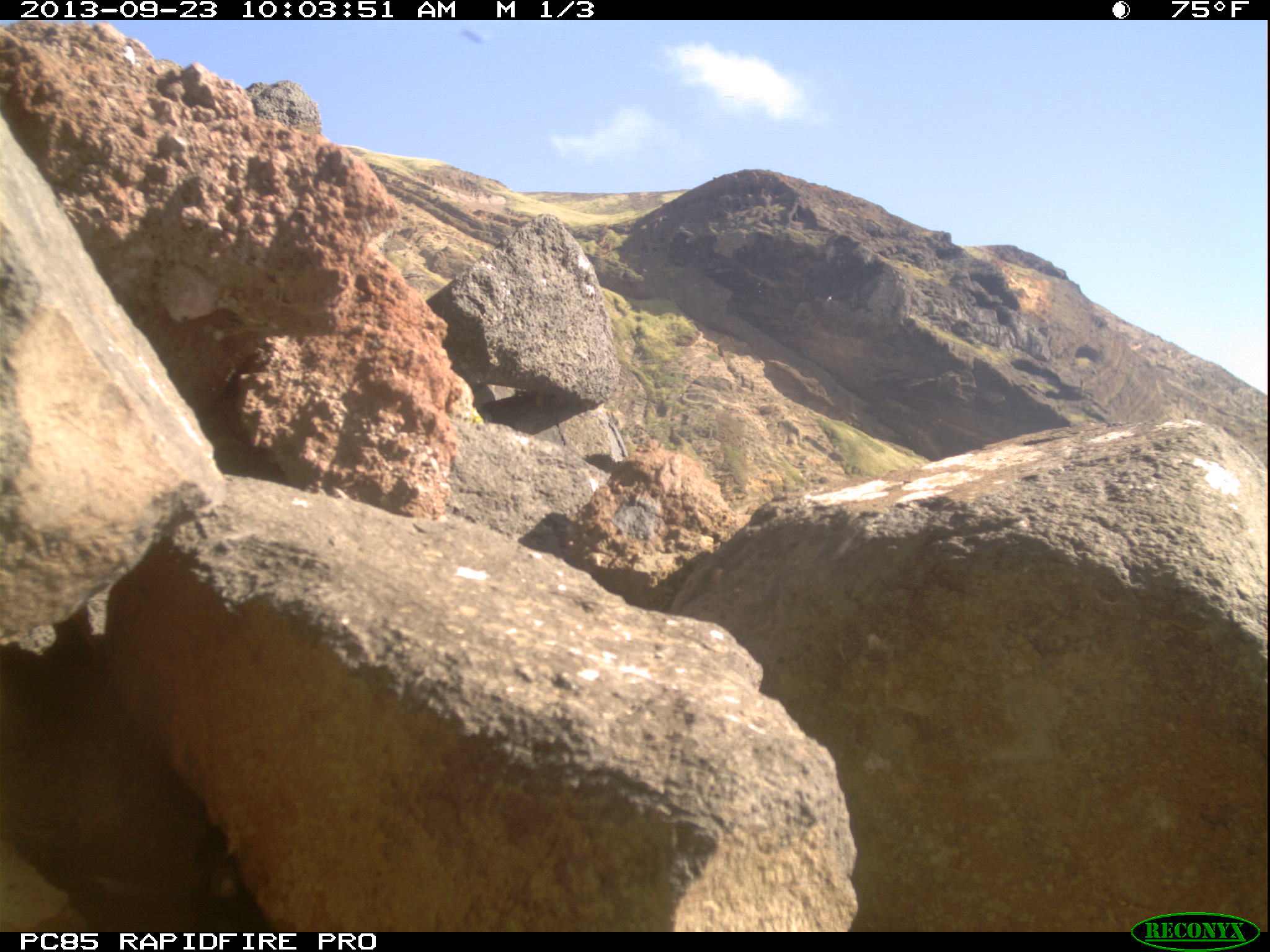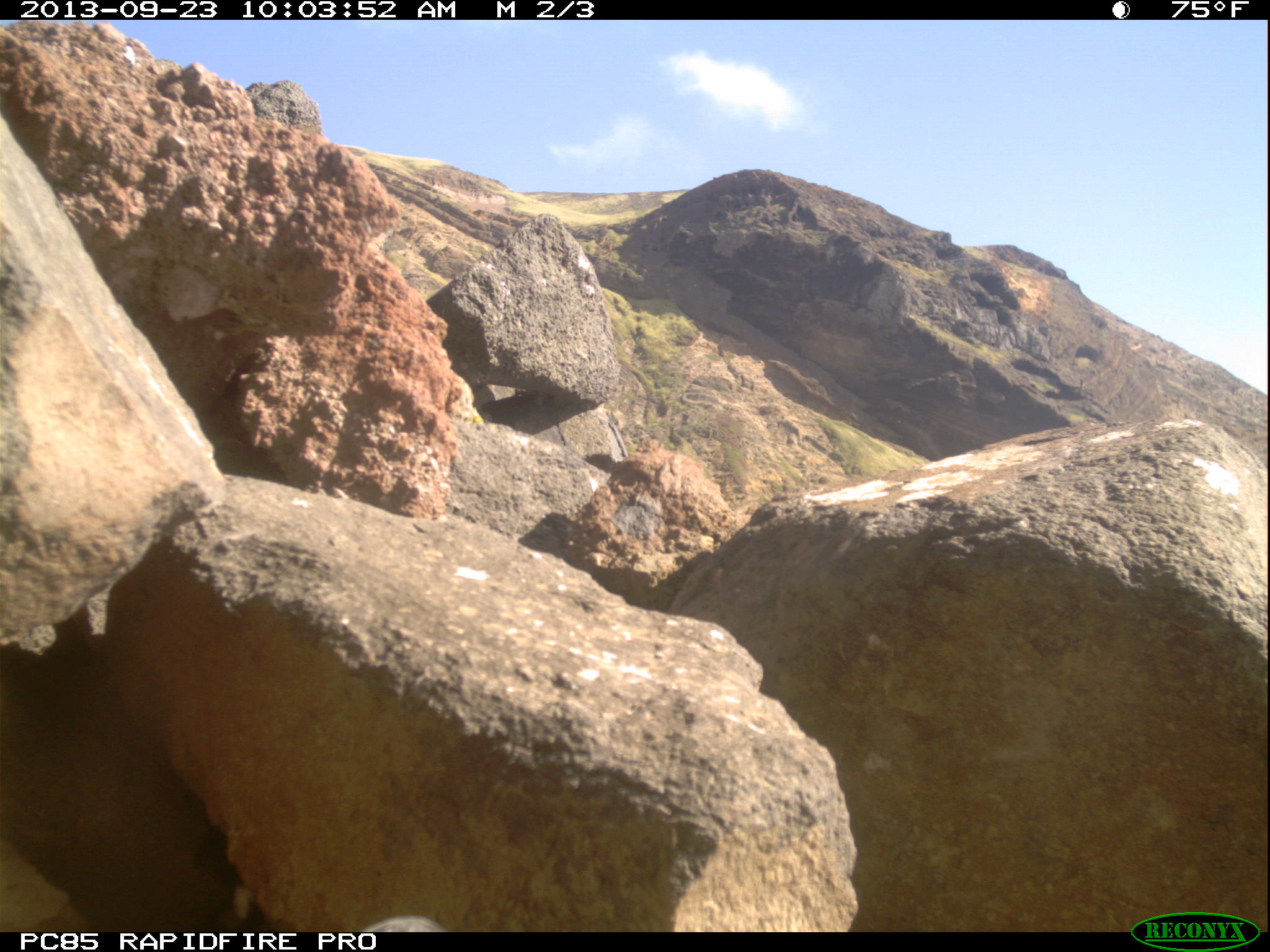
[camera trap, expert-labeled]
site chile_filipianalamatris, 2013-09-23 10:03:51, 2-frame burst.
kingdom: Animalia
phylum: Chordata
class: Aves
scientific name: Aves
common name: bird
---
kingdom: Animalia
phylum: Chordata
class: Aves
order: Procellariiformes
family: Procellariidae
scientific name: Procellariidae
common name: petrel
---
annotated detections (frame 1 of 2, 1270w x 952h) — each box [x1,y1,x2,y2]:
bird: [450,19,489,43]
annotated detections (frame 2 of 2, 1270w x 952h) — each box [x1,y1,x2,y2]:
petrel: [342,908,451,936]